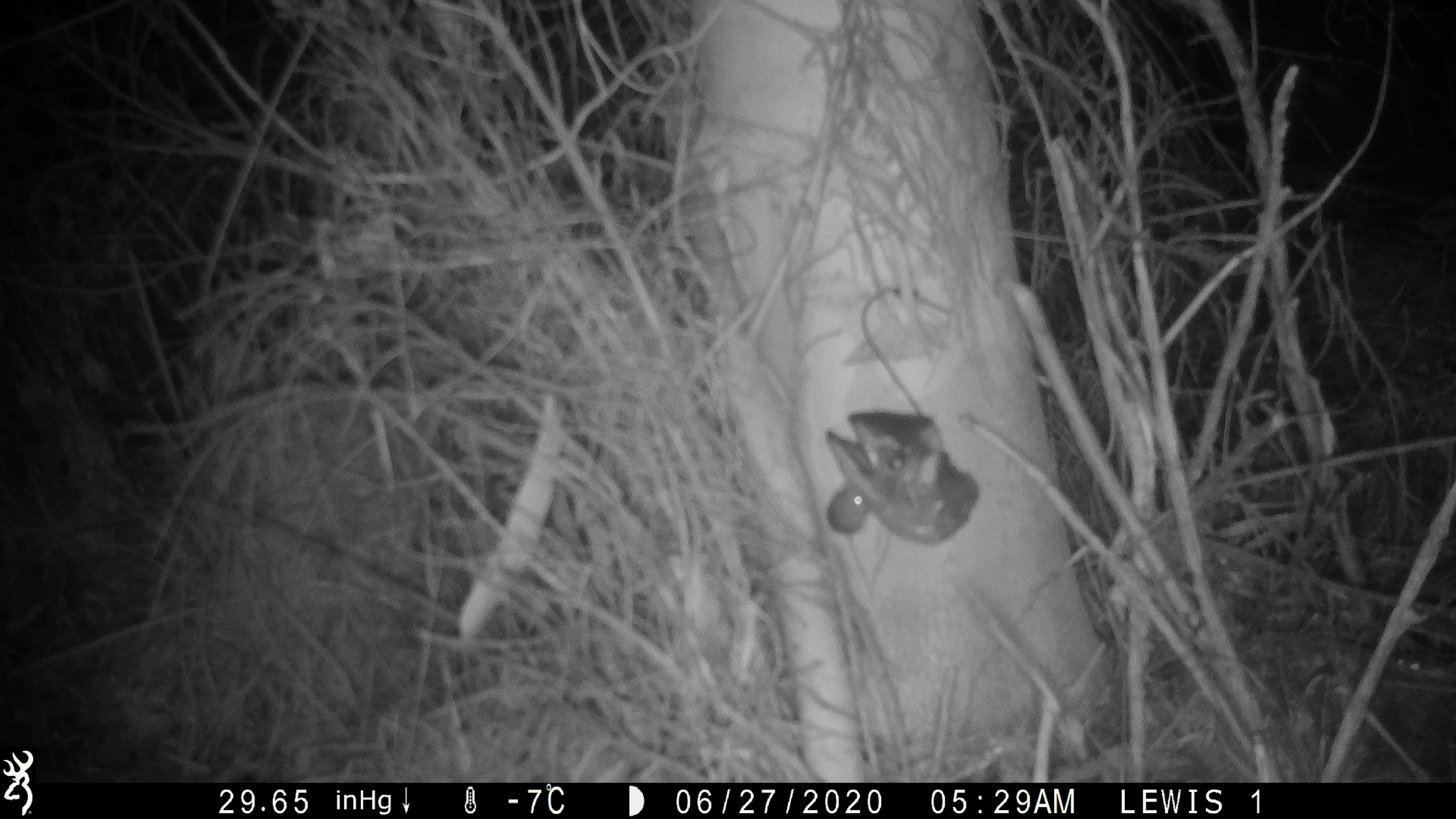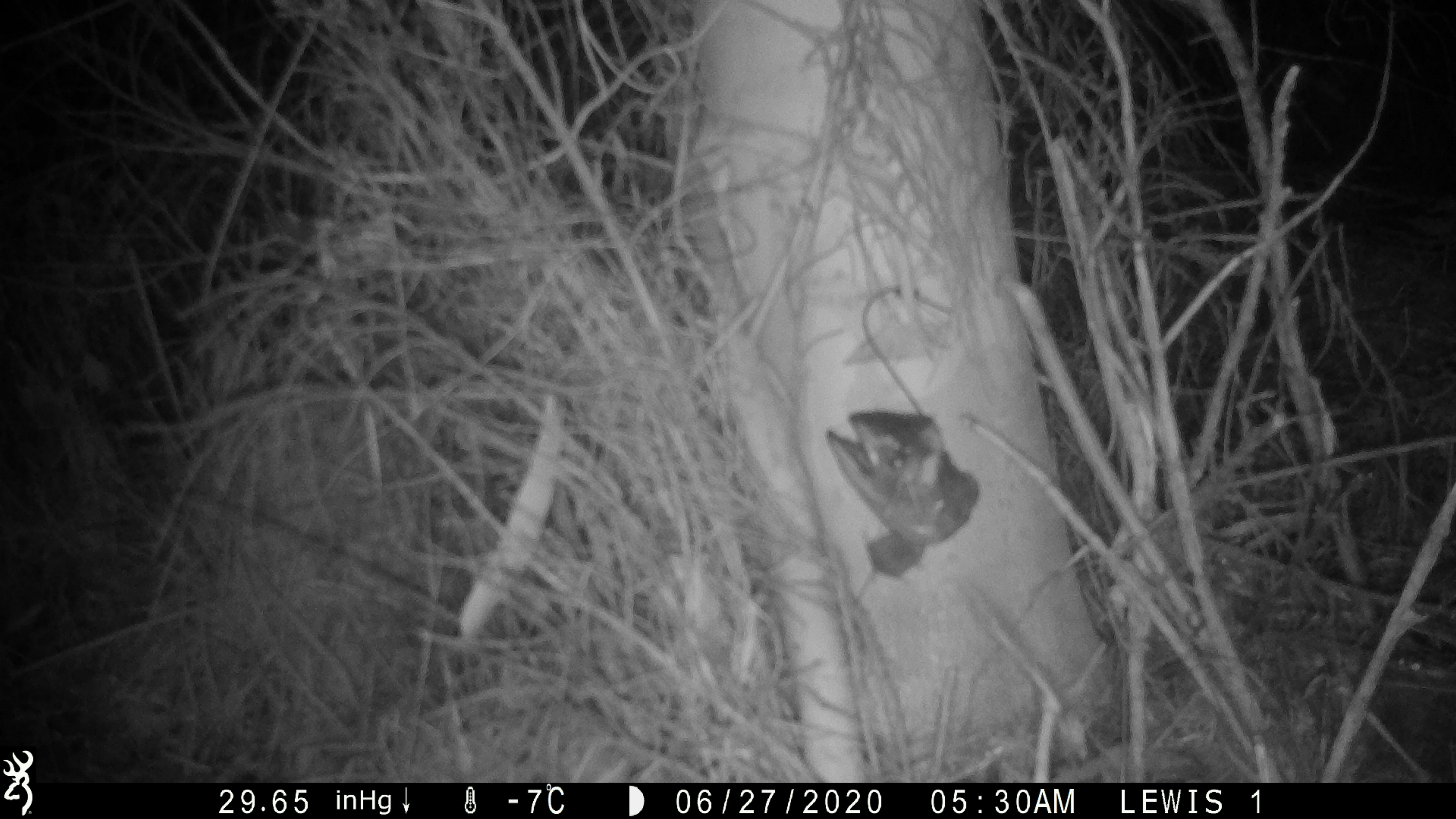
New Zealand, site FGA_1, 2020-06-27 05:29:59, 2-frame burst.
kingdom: Animalia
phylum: Chordata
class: Mammalia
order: Rodentia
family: Muridae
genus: Mus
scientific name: Mus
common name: mouse